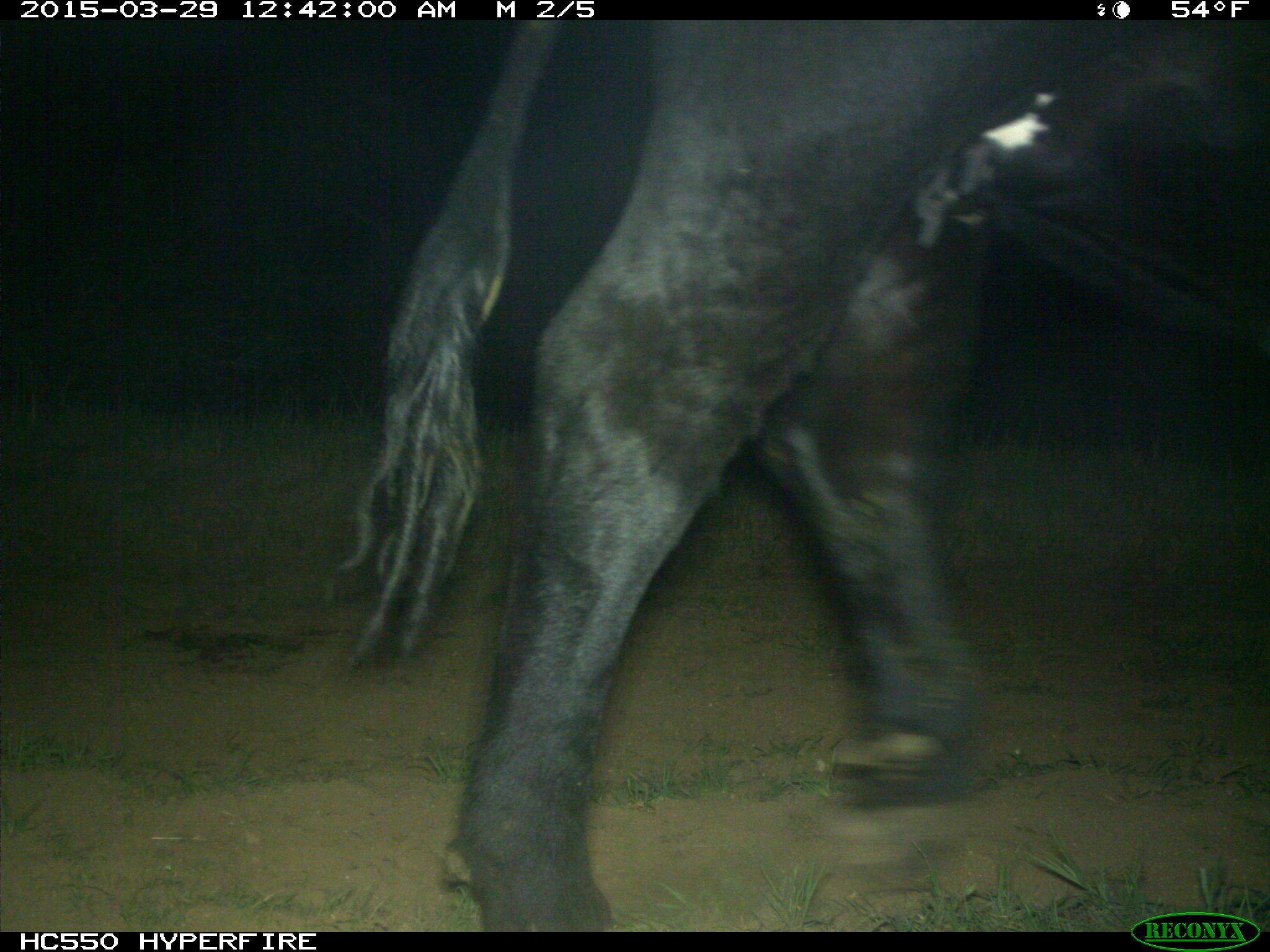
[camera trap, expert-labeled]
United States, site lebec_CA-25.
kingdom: Animalia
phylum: Chordata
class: Mammalia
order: Artiodactyla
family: Bovidae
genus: Bos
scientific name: Bos taurus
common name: domestic cow